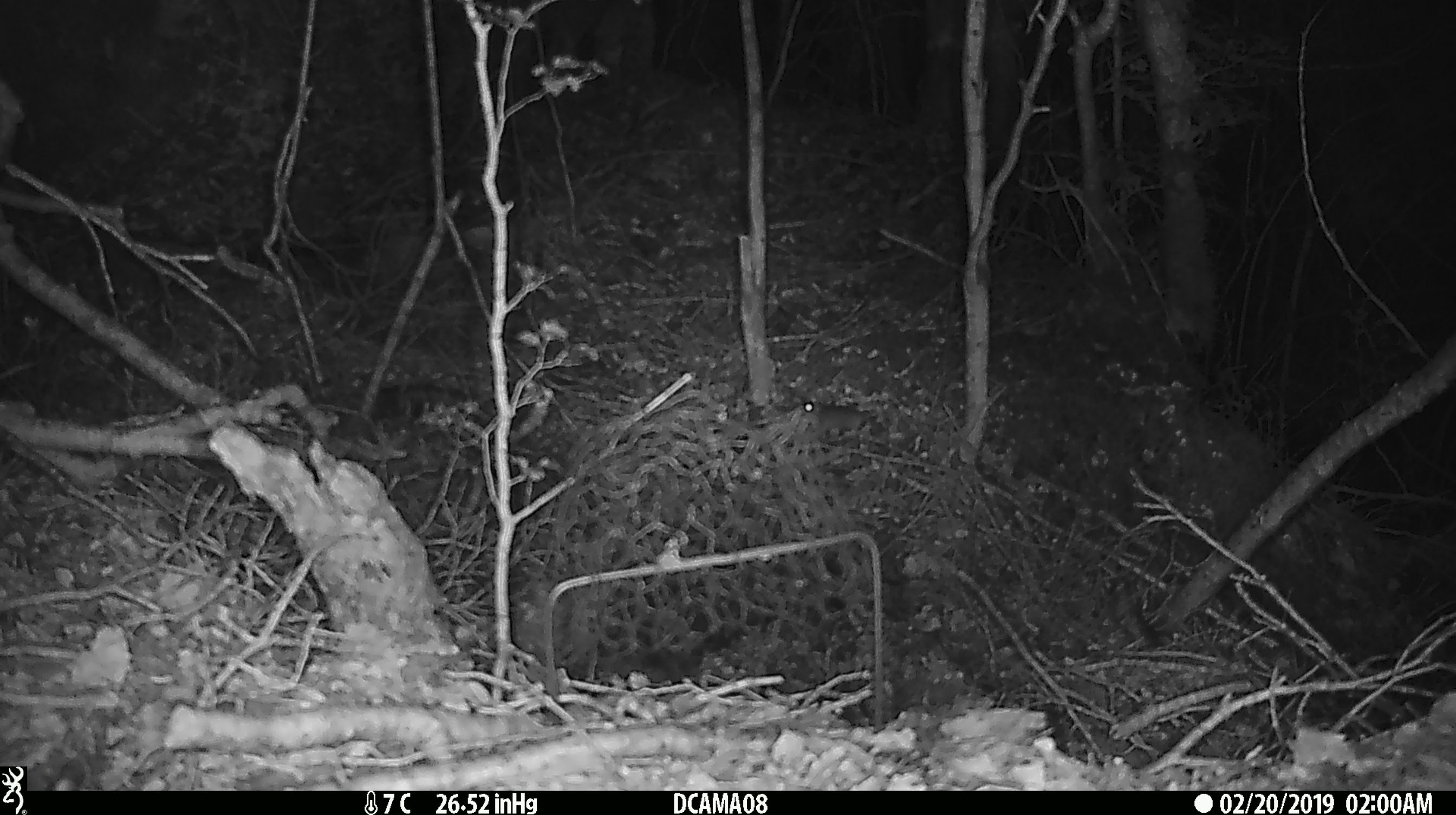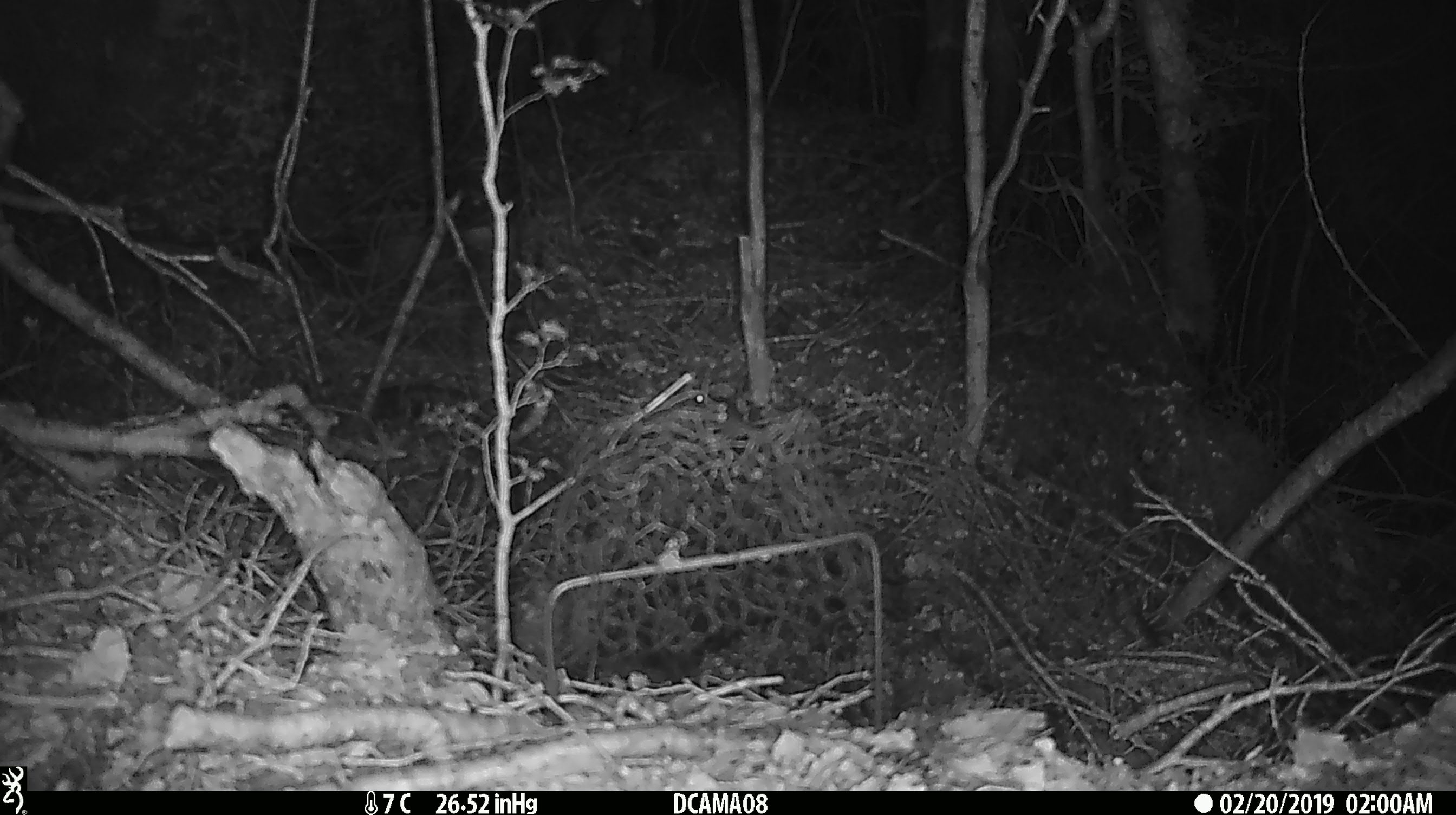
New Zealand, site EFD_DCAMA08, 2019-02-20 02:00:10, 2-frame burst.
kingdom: Animalia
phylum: Chordata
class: Mammalia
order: Rodentia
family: Muridae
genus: Mus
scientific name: Mus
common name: mouse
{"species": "mouse (Mus)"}